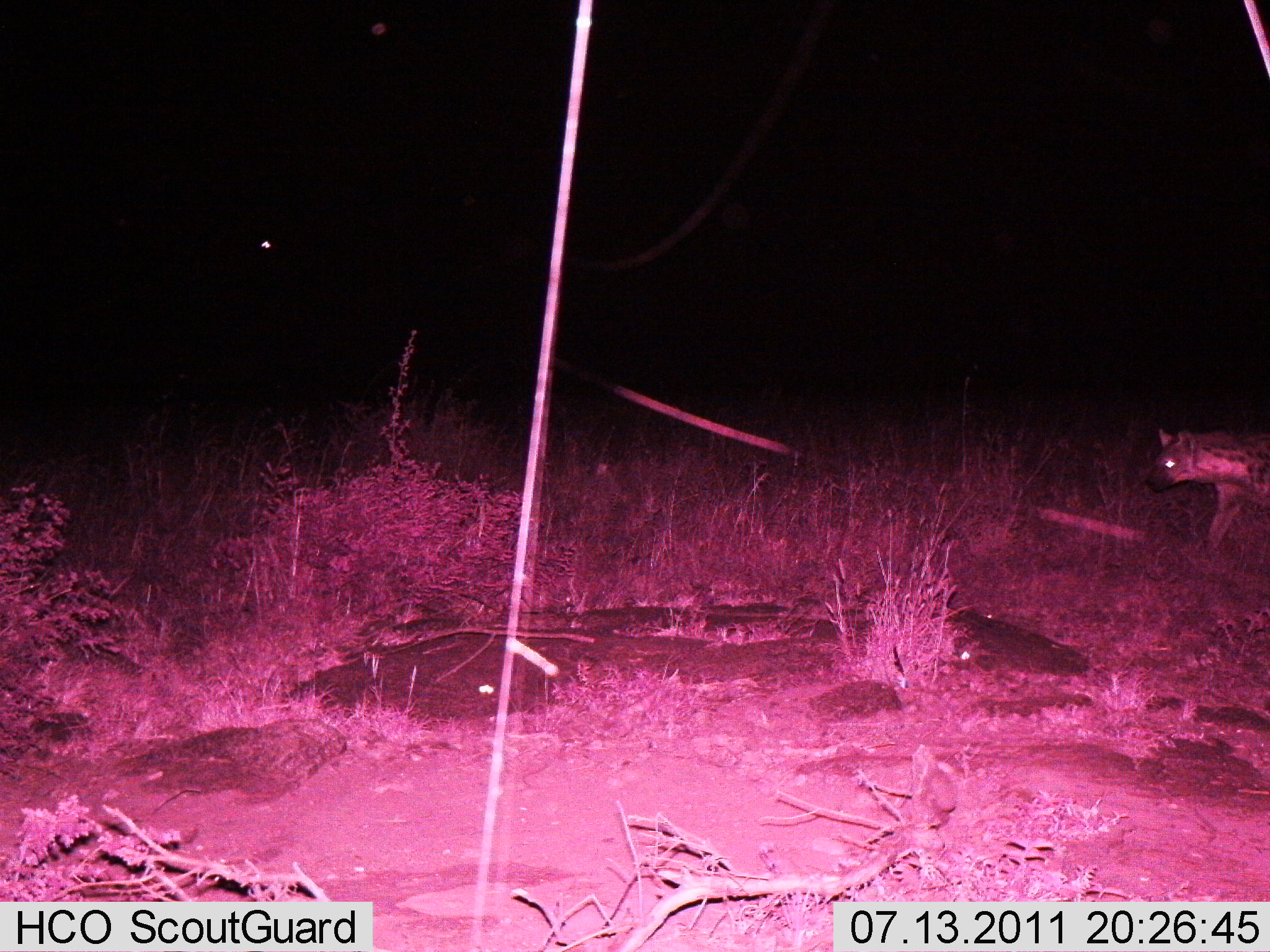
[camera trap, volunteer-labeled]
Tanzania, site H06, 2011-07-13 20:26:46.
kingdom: Animalia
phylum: Chordata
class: Mammalia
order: Carnivora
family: Hyaenidae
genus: Crocuta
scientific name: Crocuta crocuta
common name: spotted hyena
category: hyenaspotted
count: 1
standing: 0%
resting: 0%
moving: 100%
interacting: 0%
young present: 0%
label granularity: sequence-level